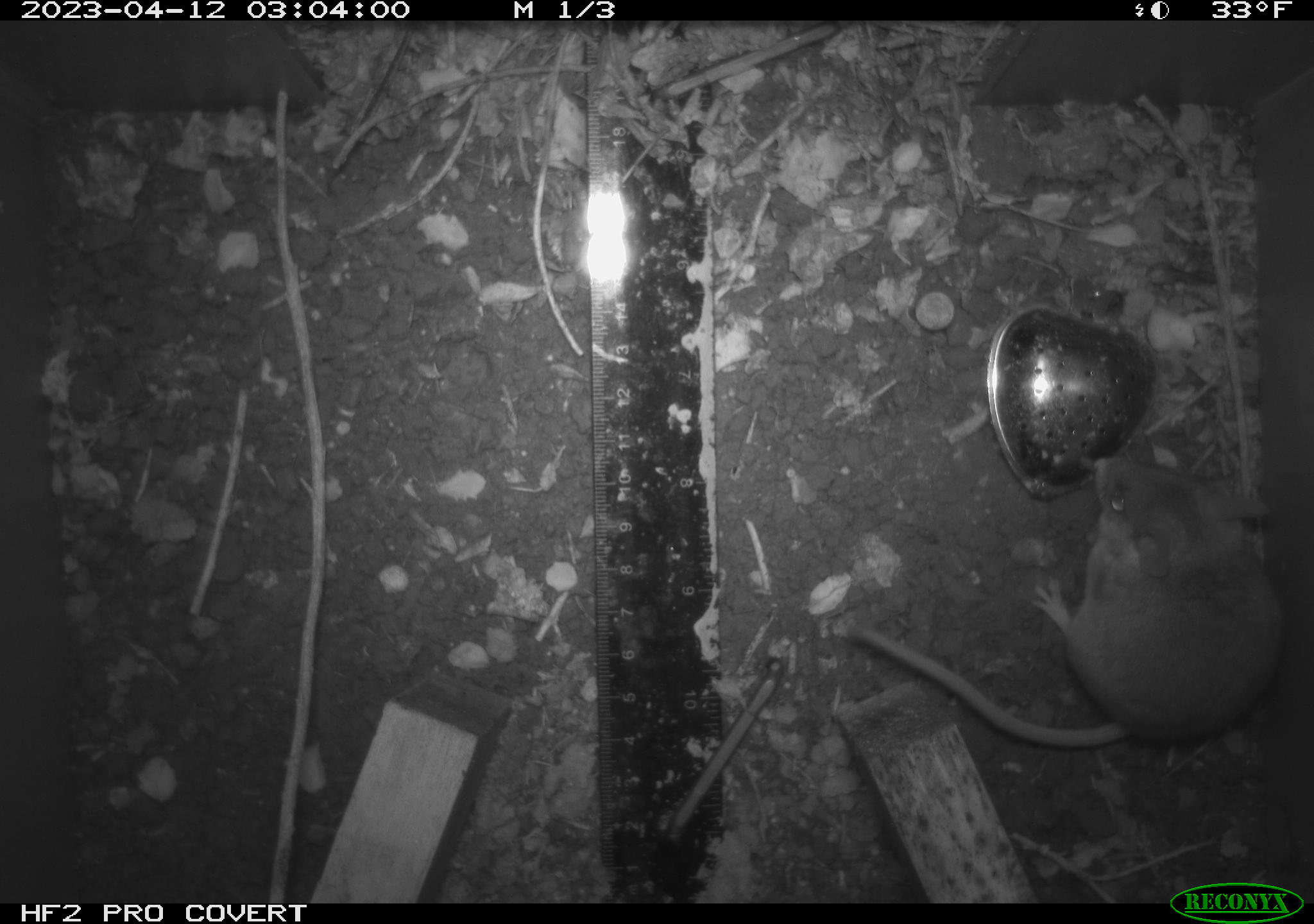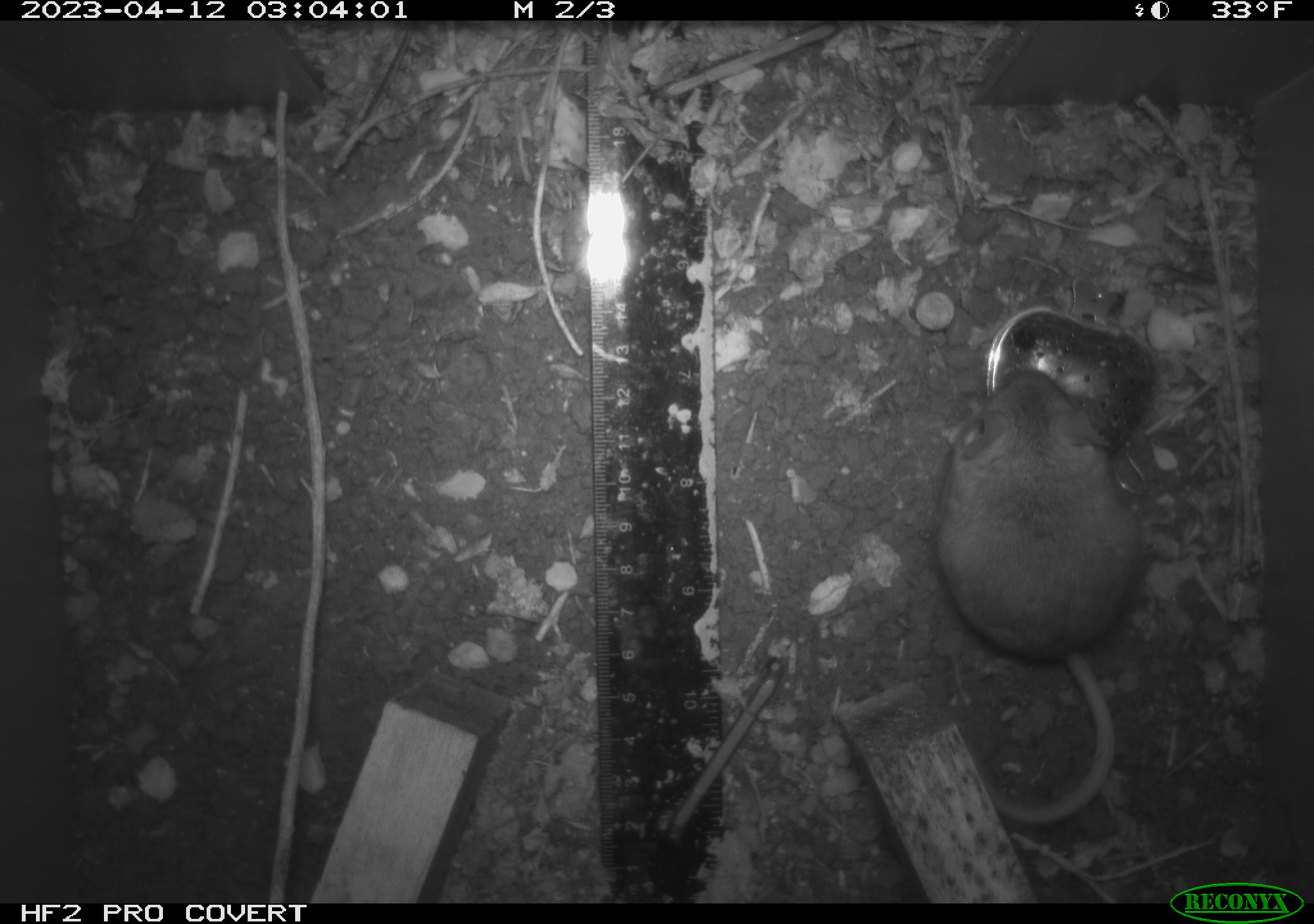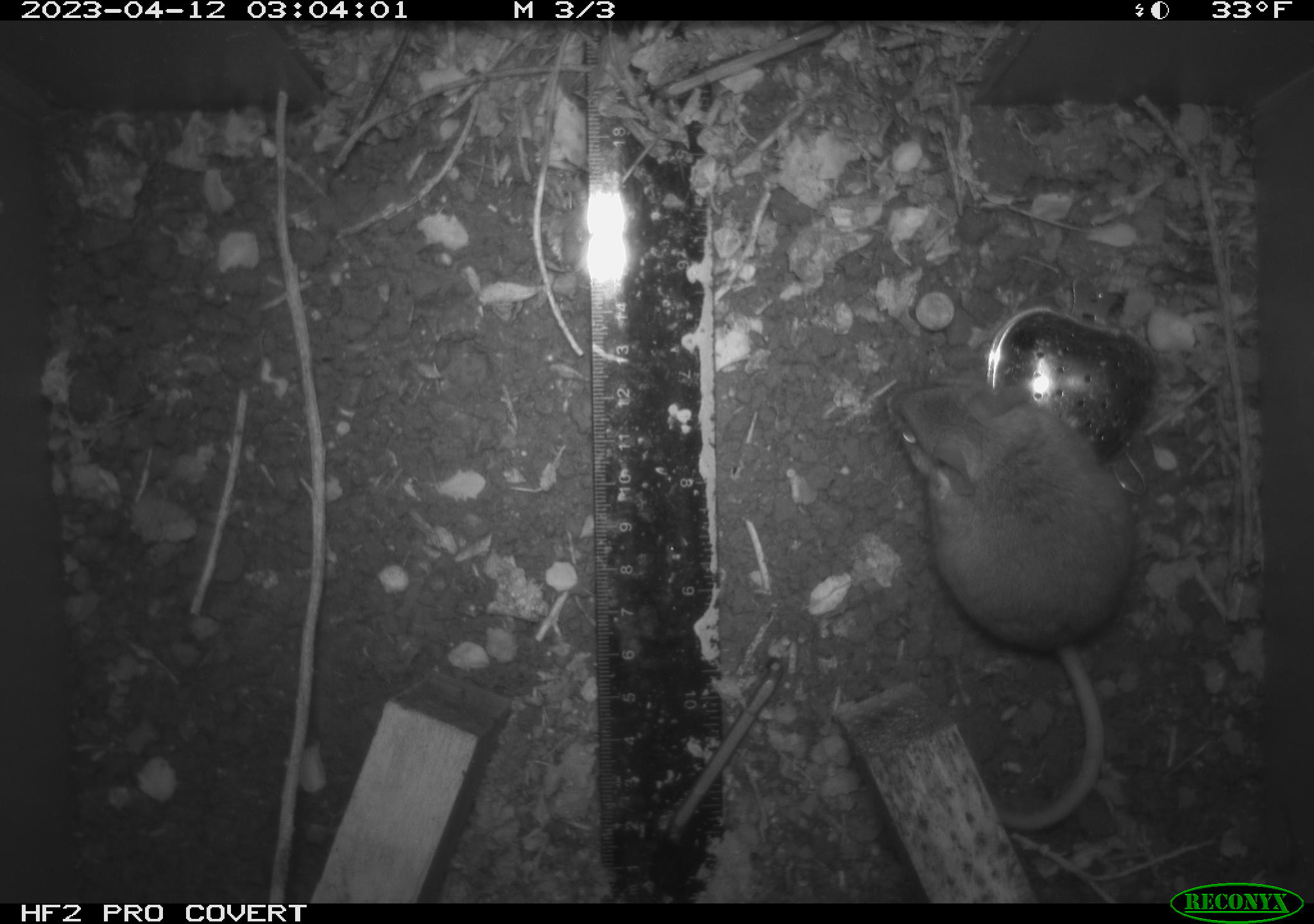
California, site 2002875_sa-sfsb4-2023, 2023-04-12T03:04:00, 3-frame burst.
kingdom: Animalia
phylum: Chordata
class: Mammalia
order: Rodentia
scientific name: Rodentia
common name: mouse species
Mouse species (Rodentia).